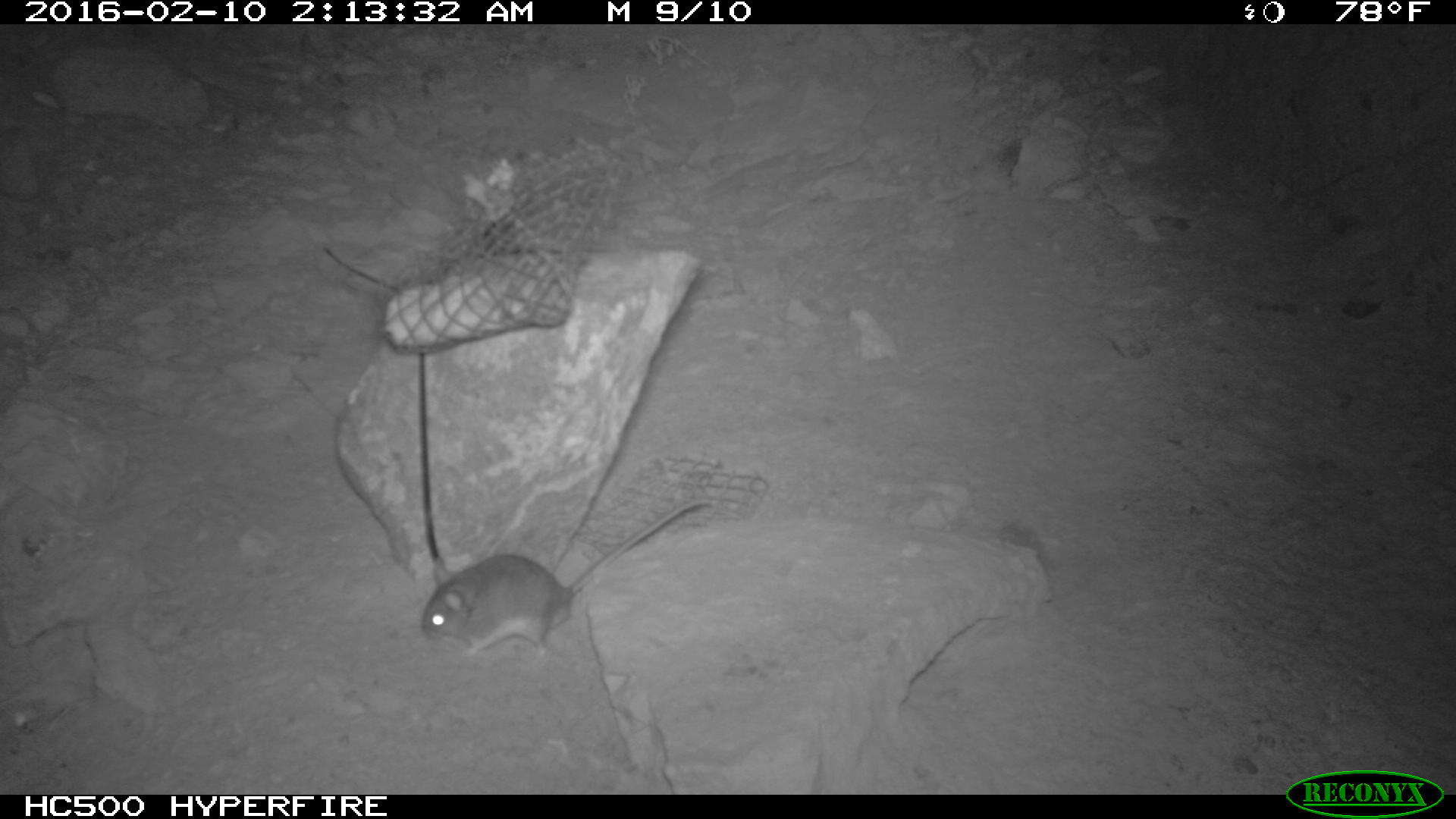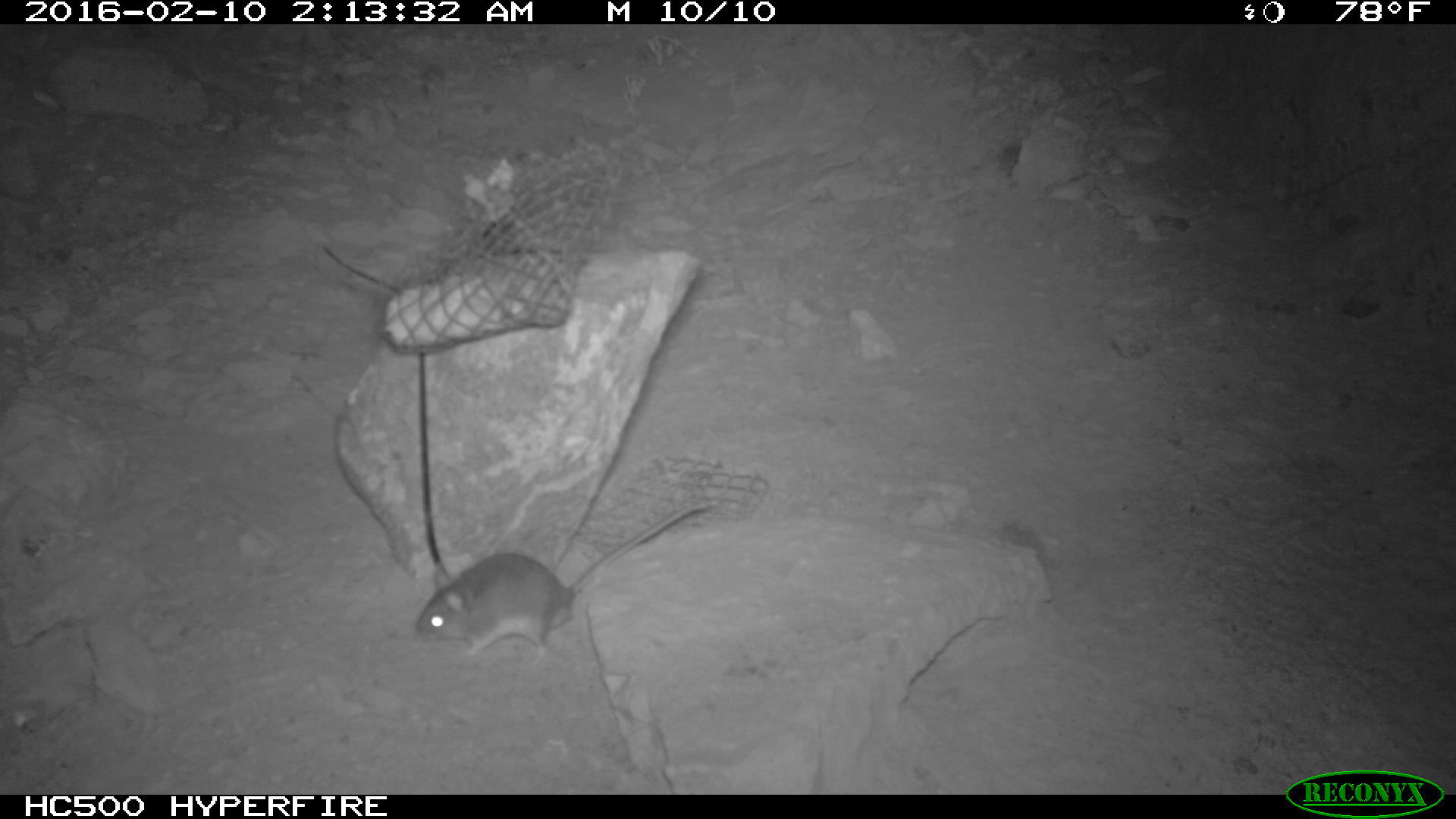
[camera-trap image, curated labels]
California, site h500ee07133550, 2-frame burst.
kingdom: Animalia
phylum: Chordata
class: Mammalia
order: Rodentia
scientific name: Rodentia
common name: rodent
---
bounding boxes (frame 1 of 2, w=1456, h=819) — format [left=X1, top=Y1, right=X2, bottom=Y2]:
rodent: [left=419, top=498, right=709, bottom=664]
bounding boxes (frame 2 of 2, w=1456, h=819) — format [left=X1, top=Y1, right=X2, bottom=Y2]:
rodent: [left=413, top=503, right=708, bottom=657]